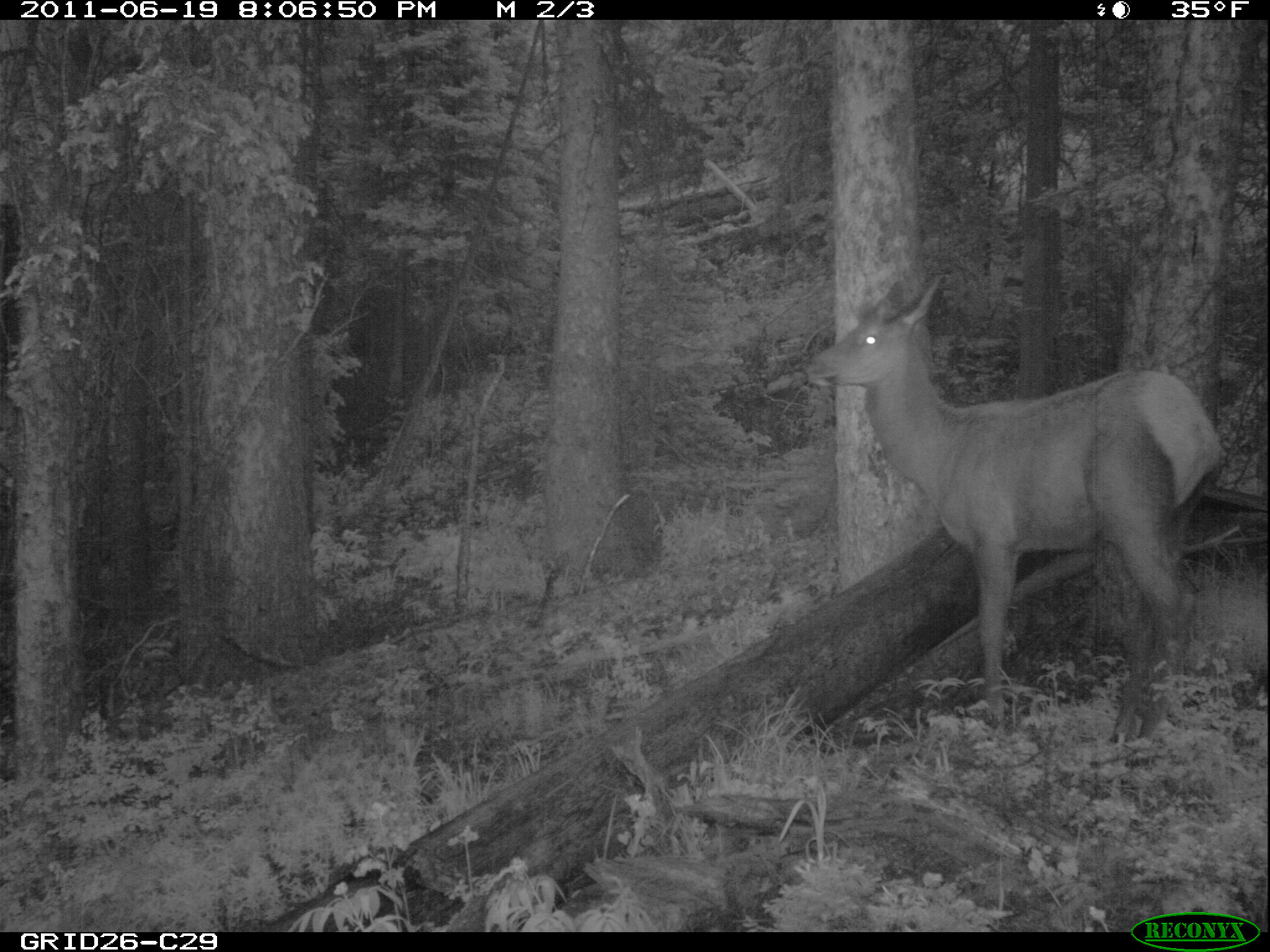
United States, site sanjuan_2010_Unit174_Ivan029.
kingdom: Animalia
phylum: Chordata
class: Mammalia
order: Artiodactyla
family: Cervidae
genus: Cervus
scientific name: Cervus elaphus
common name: red deer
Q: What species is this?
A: Cervus elaphus (red deer).